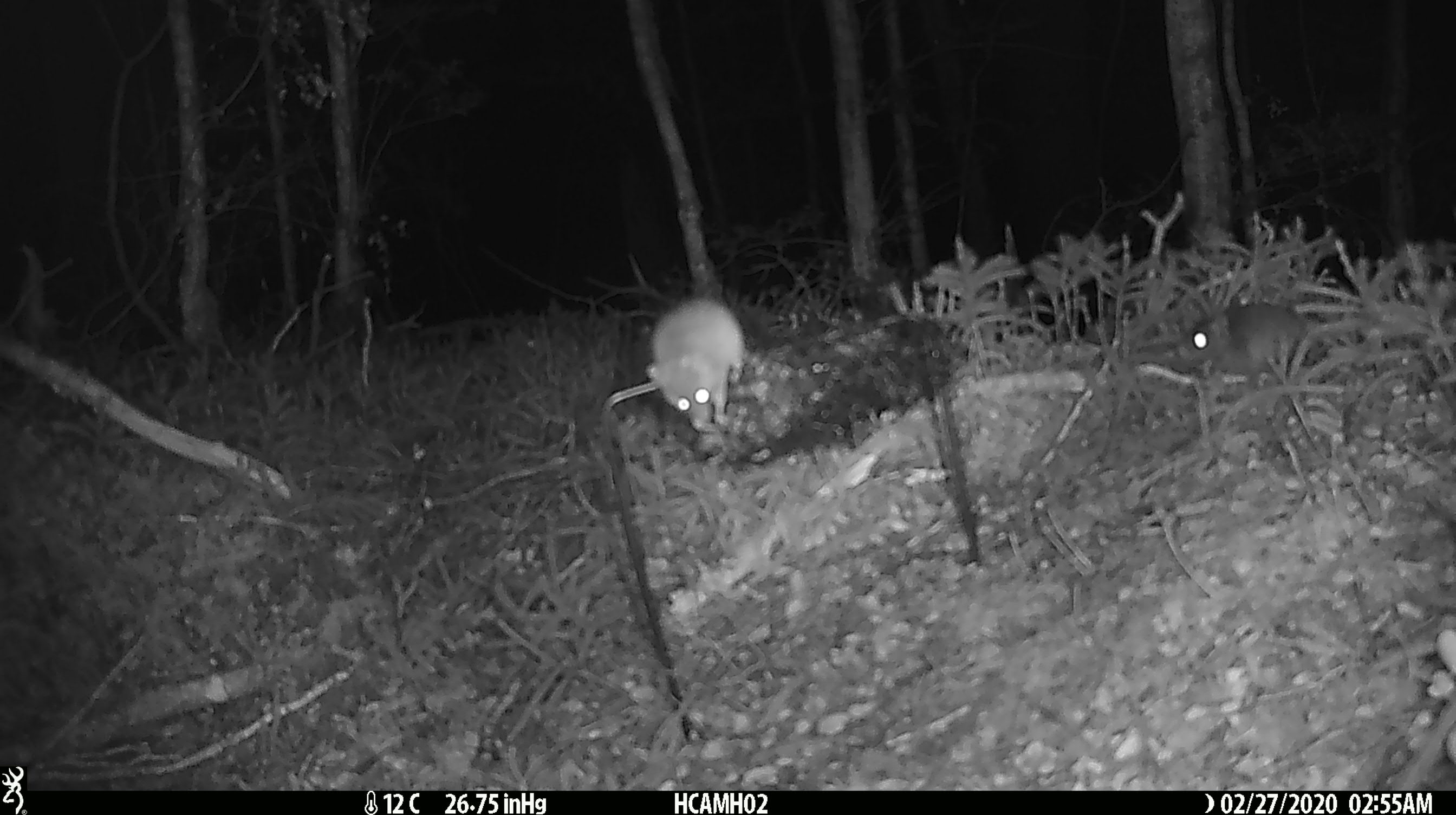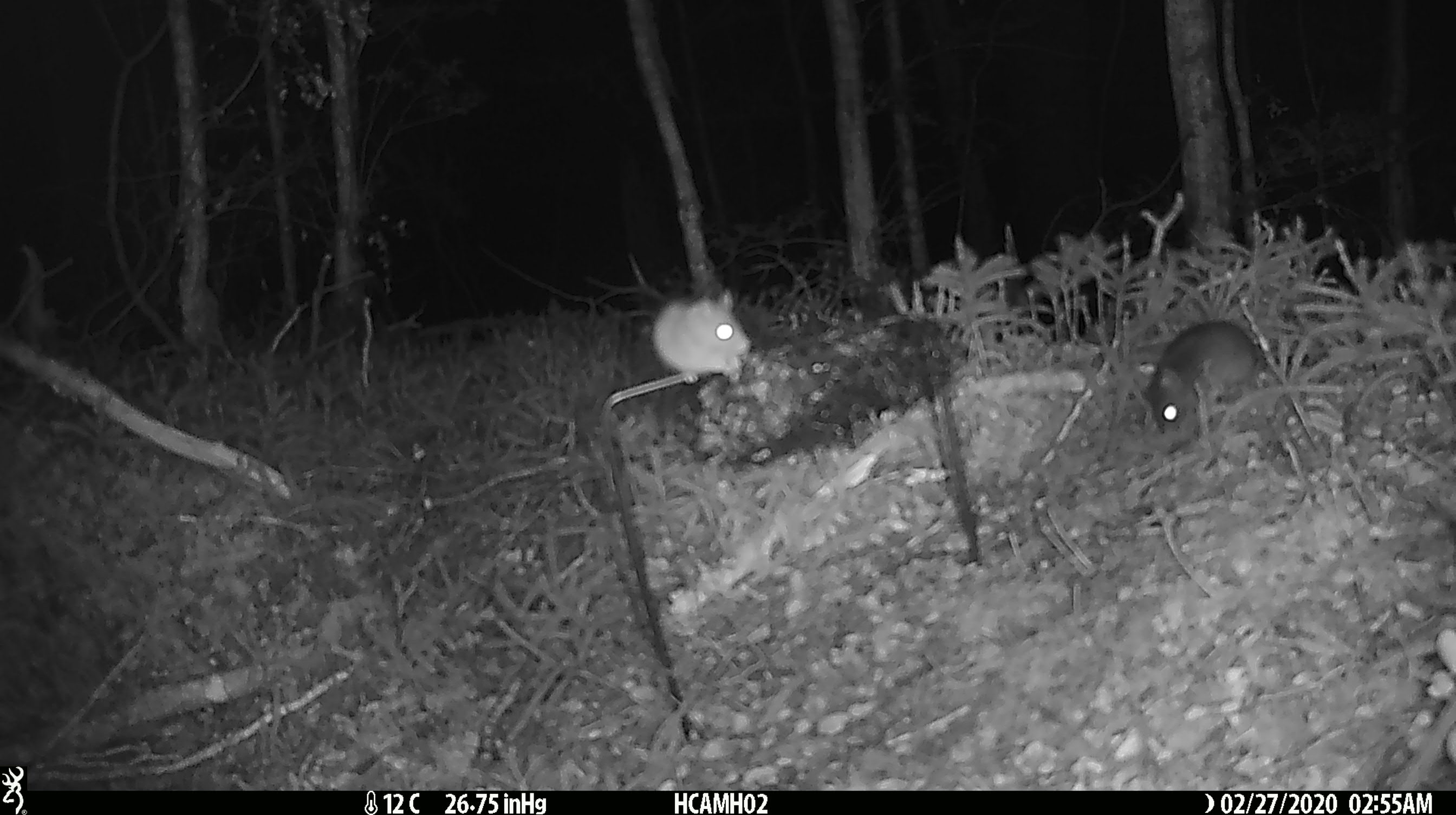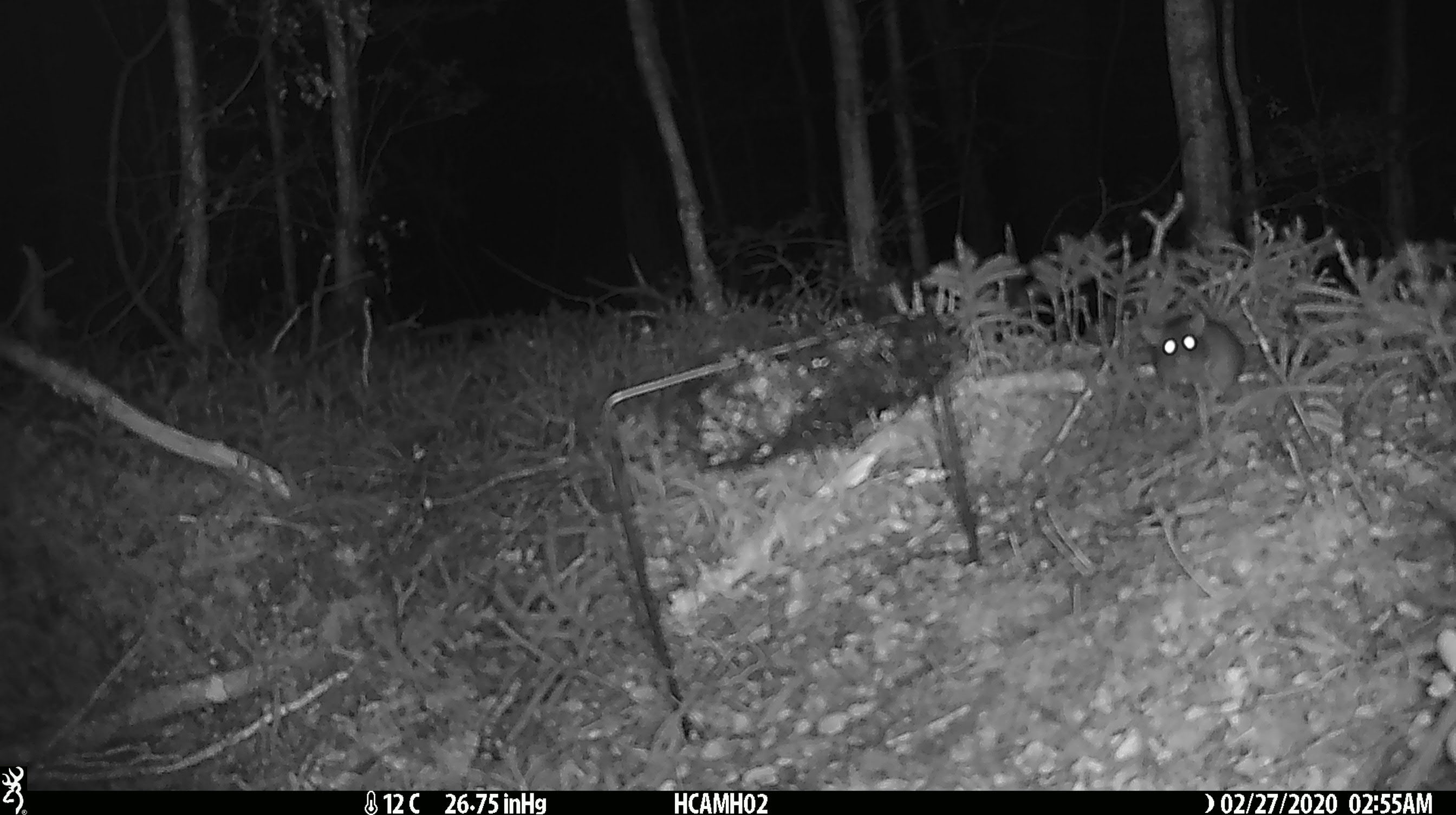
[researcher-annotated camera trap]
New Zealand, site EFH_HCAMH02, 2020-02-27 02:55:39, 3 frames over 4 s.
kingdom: Animalia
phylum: Chordata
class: Mammalia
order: Rodentia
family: Muridae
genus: Mus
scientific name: Mus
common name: mouse